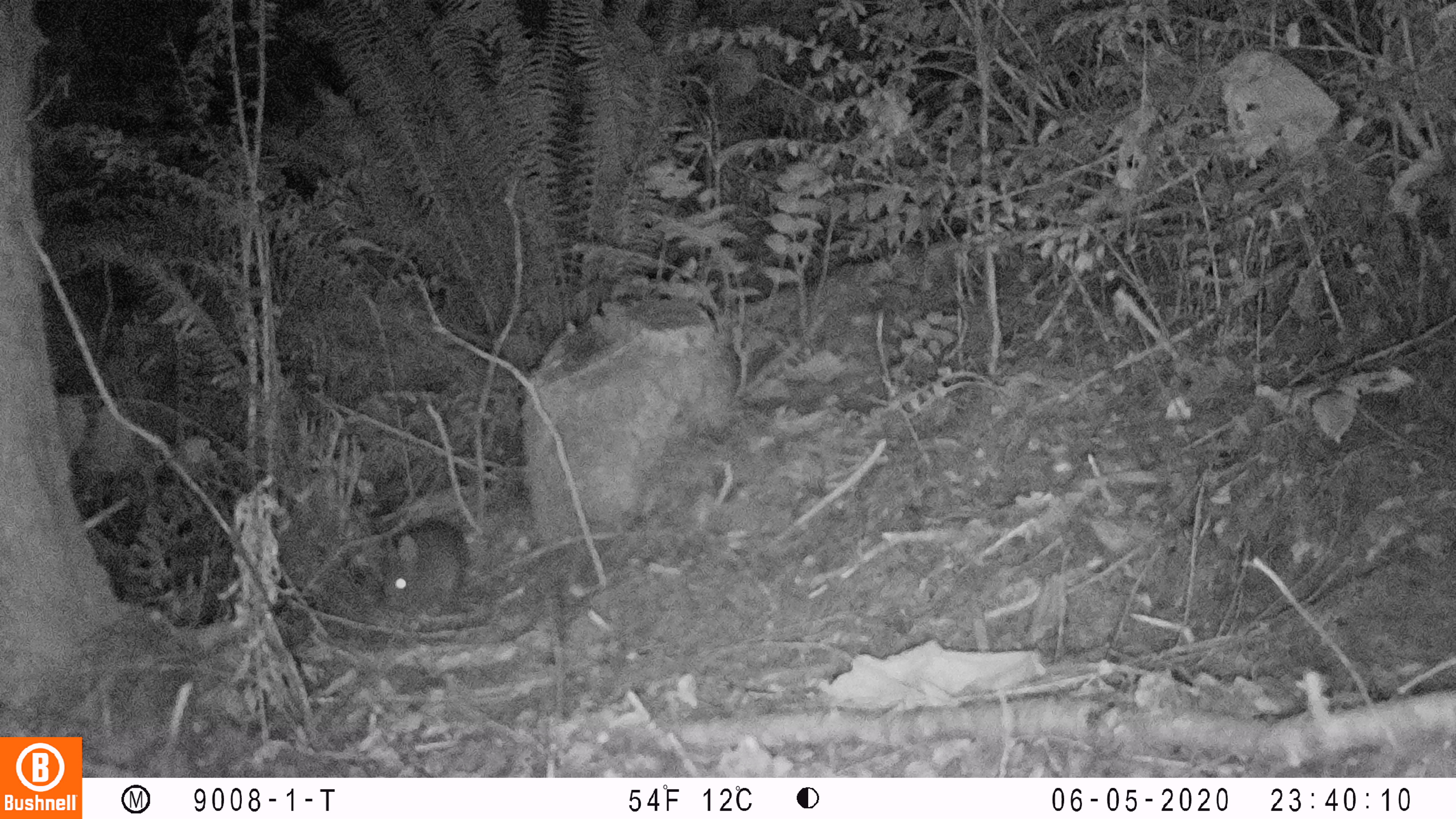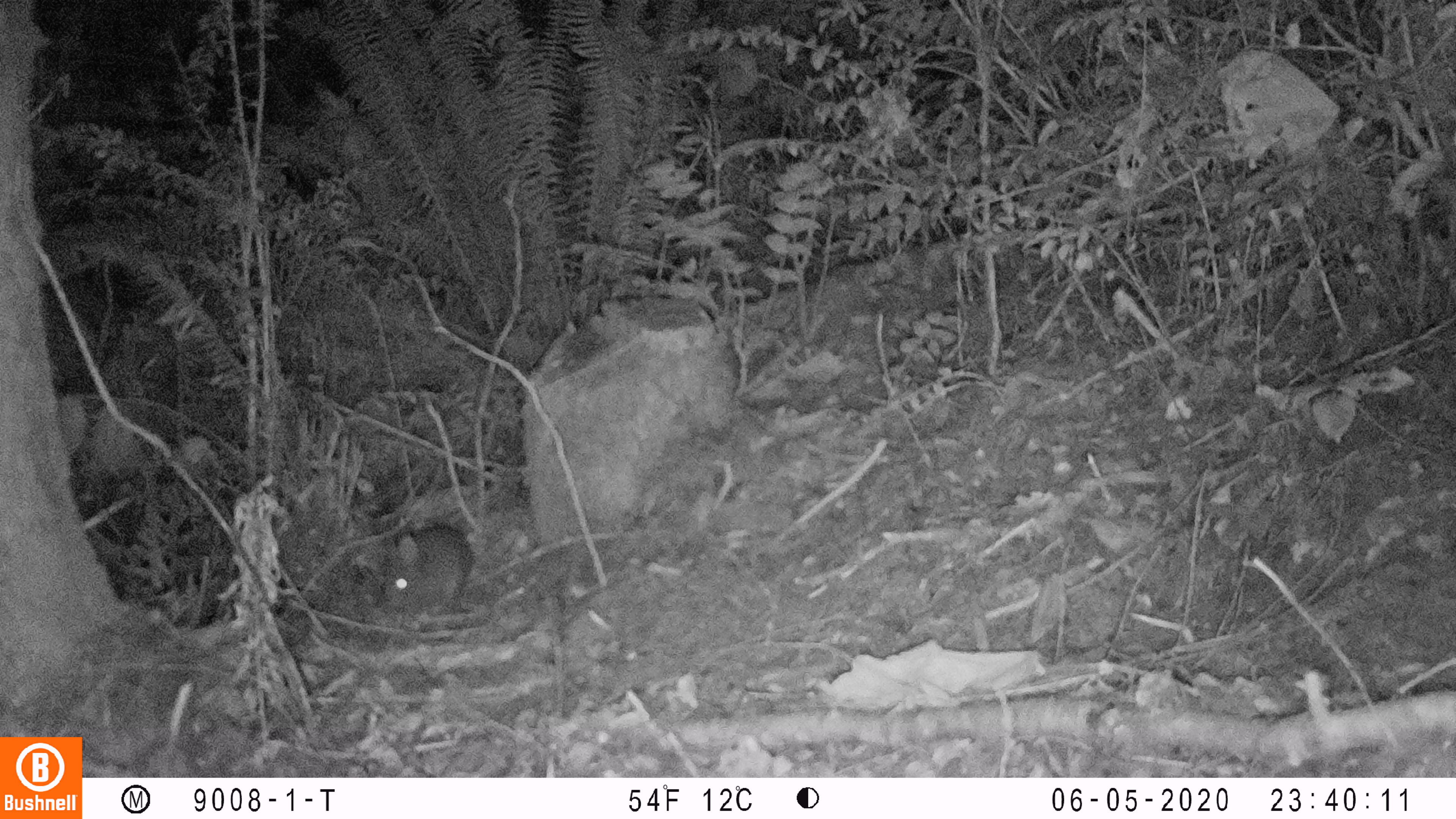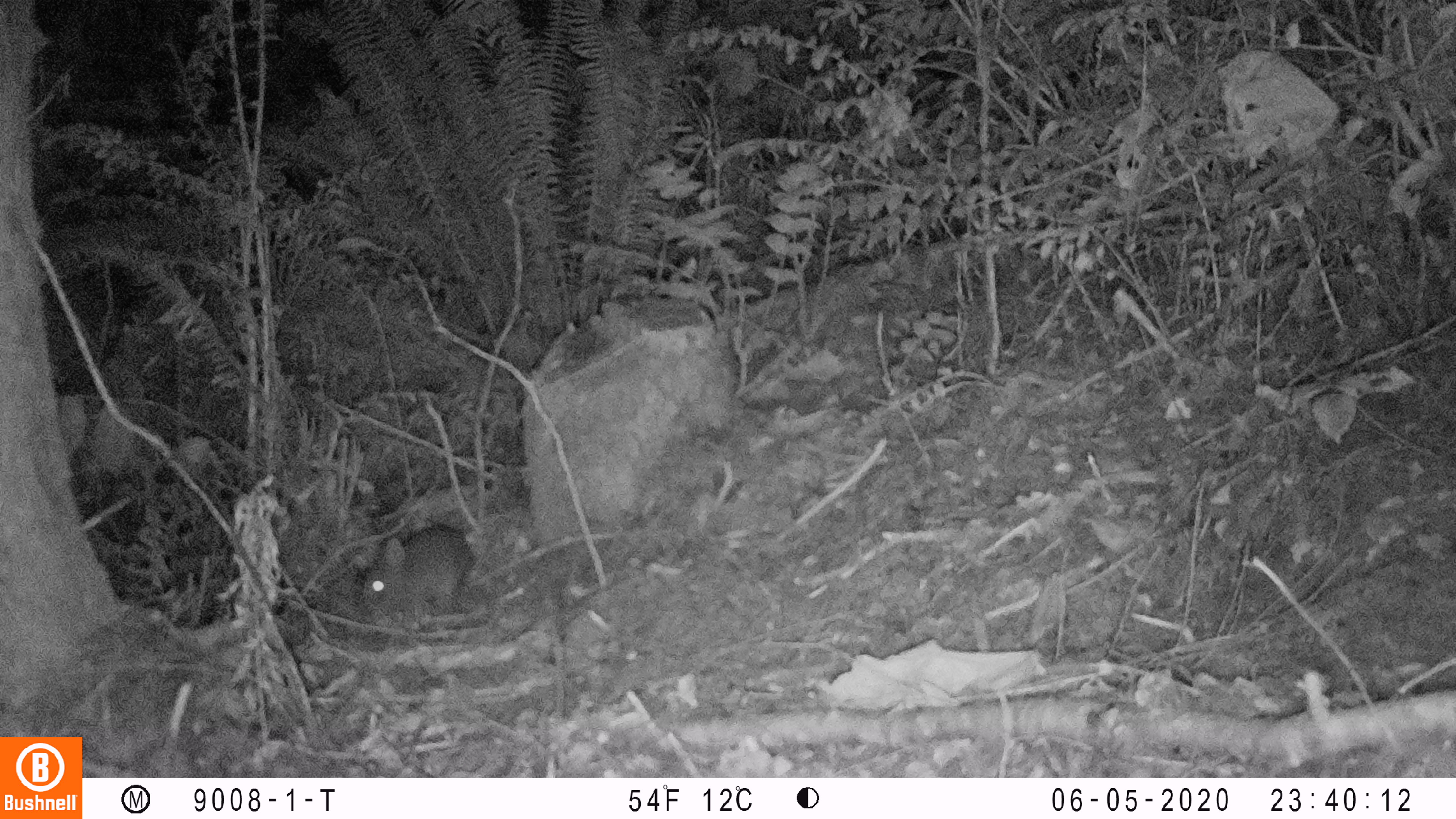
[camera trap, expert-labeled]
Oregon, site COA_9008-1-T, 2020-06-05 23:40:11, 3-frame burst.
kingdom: Animalia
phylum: Chordata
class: Mammalia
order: Lagomorpha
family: Leporidae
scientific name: Leporidae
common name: hares and rabbits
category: leporidae family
Leporidae family (hares and rabbits) (Leporidae).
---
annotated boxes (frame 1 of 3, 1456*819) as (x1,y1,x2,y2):
leporidae family: (380,518,473,614)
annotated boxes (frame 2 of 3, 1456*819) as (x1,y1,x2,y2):
leporidae family: (385,522,474,609)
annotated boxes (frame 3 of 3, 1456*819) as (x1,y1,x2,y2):
leporidae family: (364,522,476,627)